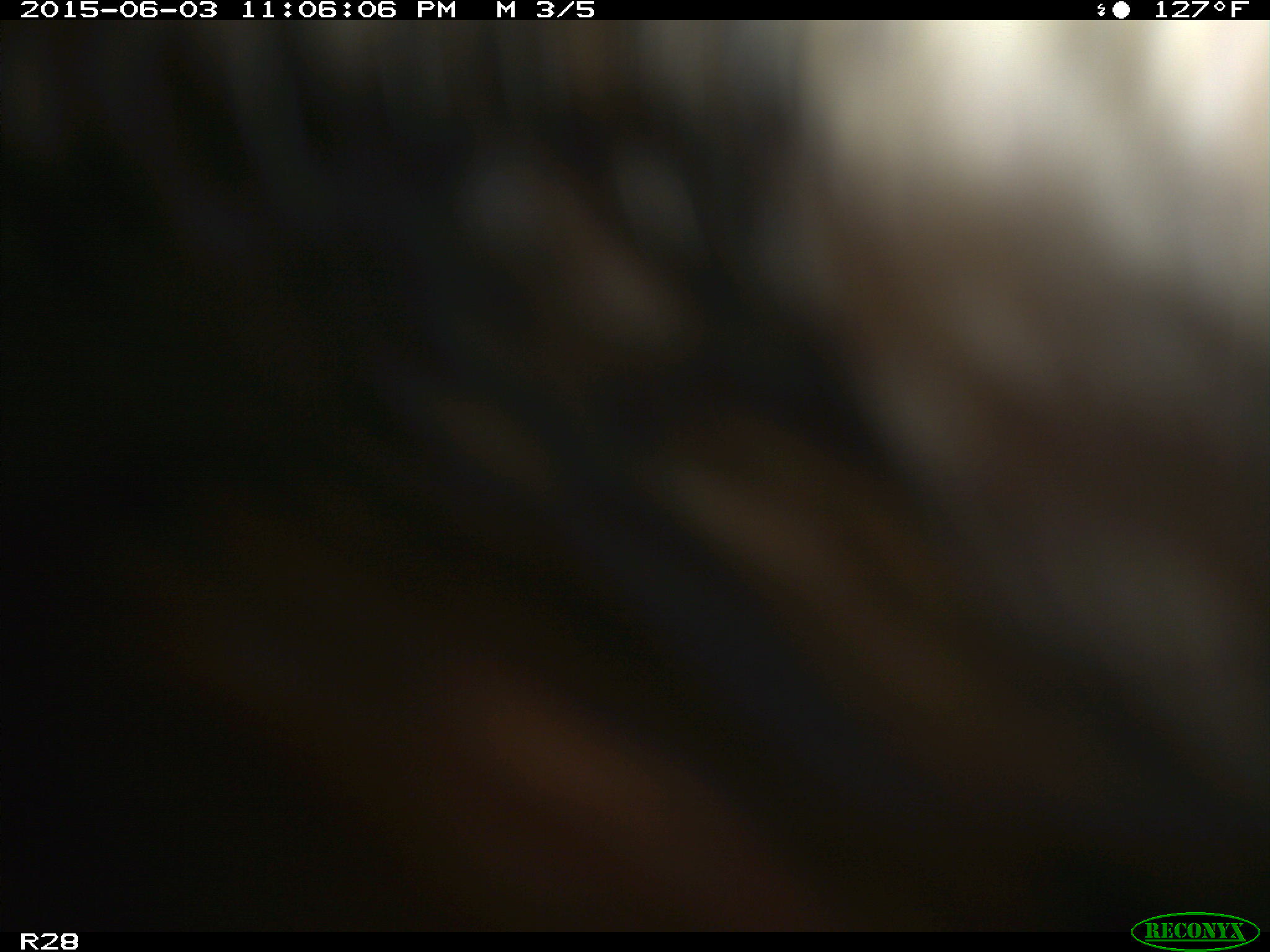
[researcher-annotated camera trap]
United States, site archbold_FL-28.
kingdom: Animalia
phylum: Chordata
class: Mammalia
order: Artiodactyla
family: Bovidae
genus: Bos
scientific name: Bos taurus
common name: domestic cow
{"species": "Bos taurus (domestic cow)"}